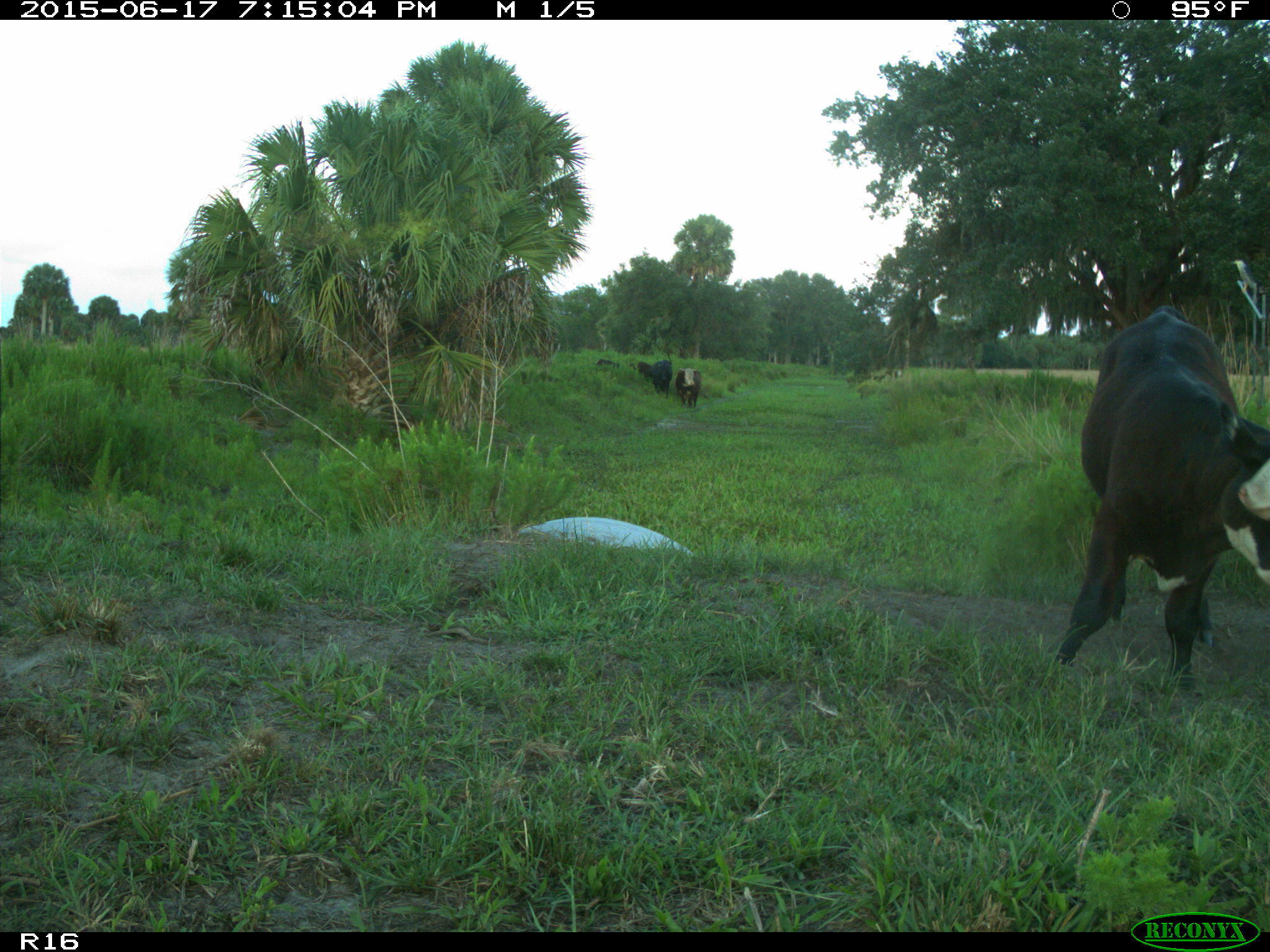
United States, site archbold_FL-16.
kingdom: Animalia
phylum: Chordata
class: Mammalia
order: Artiodactyla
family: Bovidae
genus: Bos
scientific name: Bos taurus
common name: domestic cow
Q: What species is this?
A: Bos taurus (domestic cow).